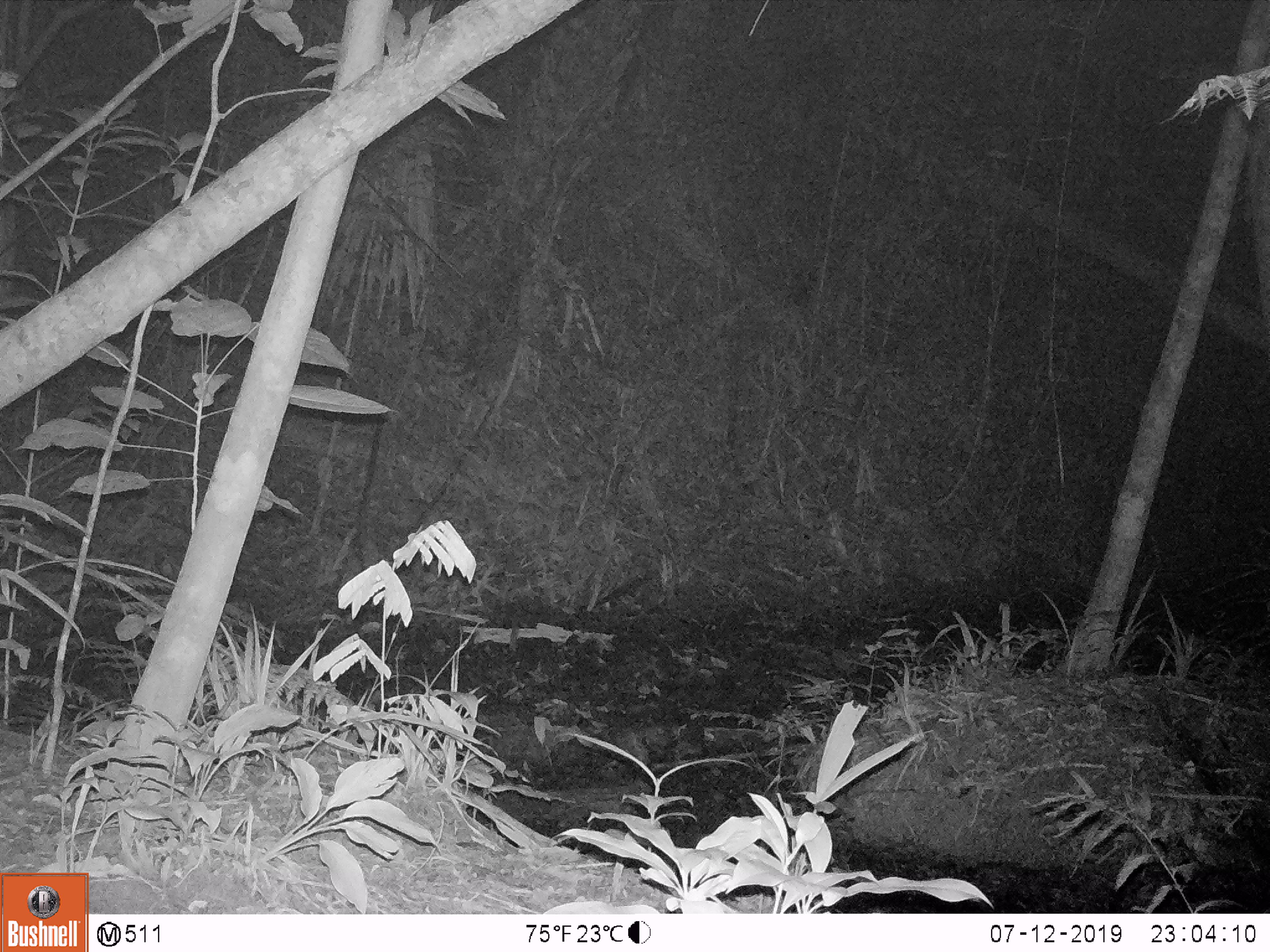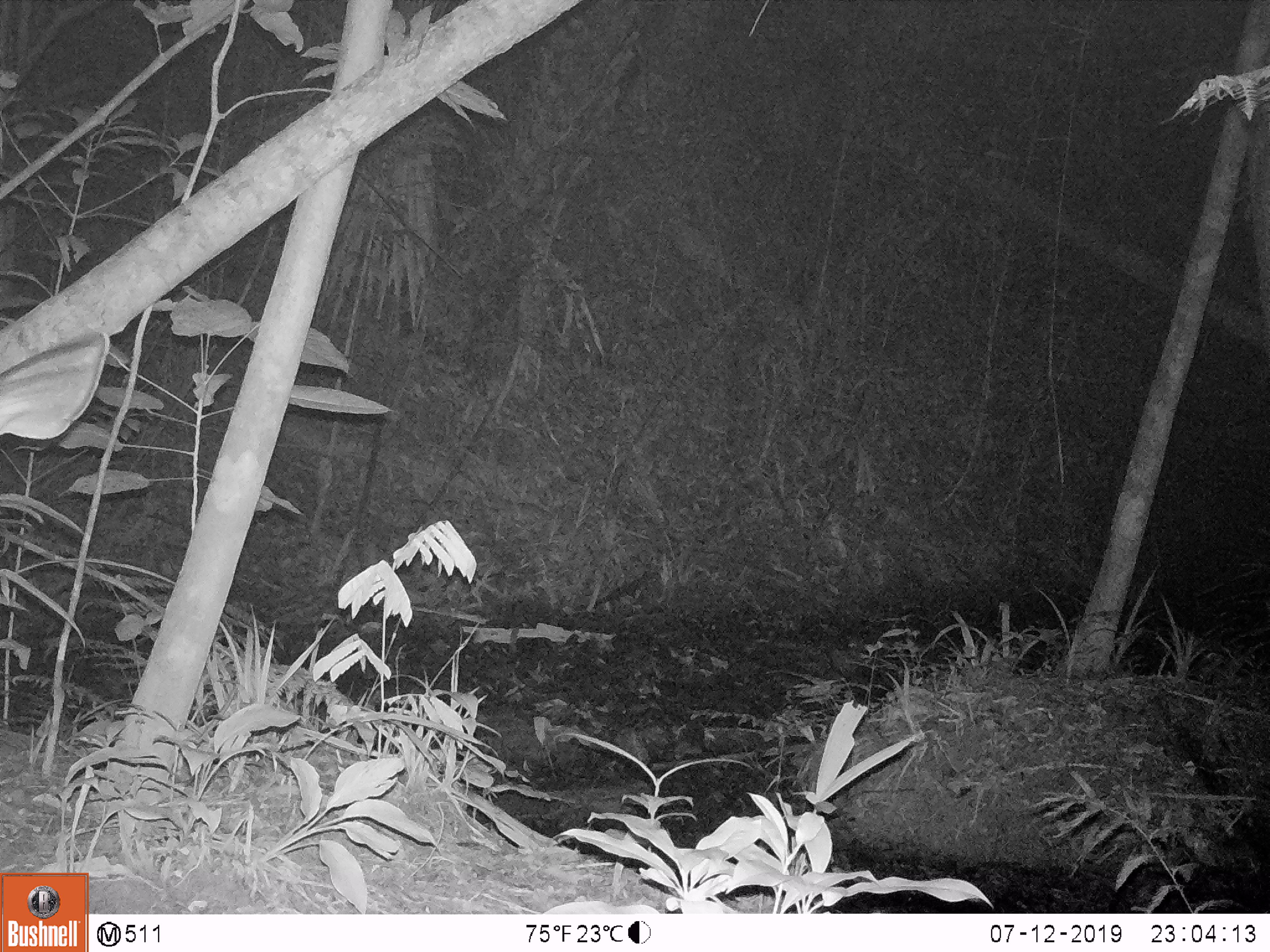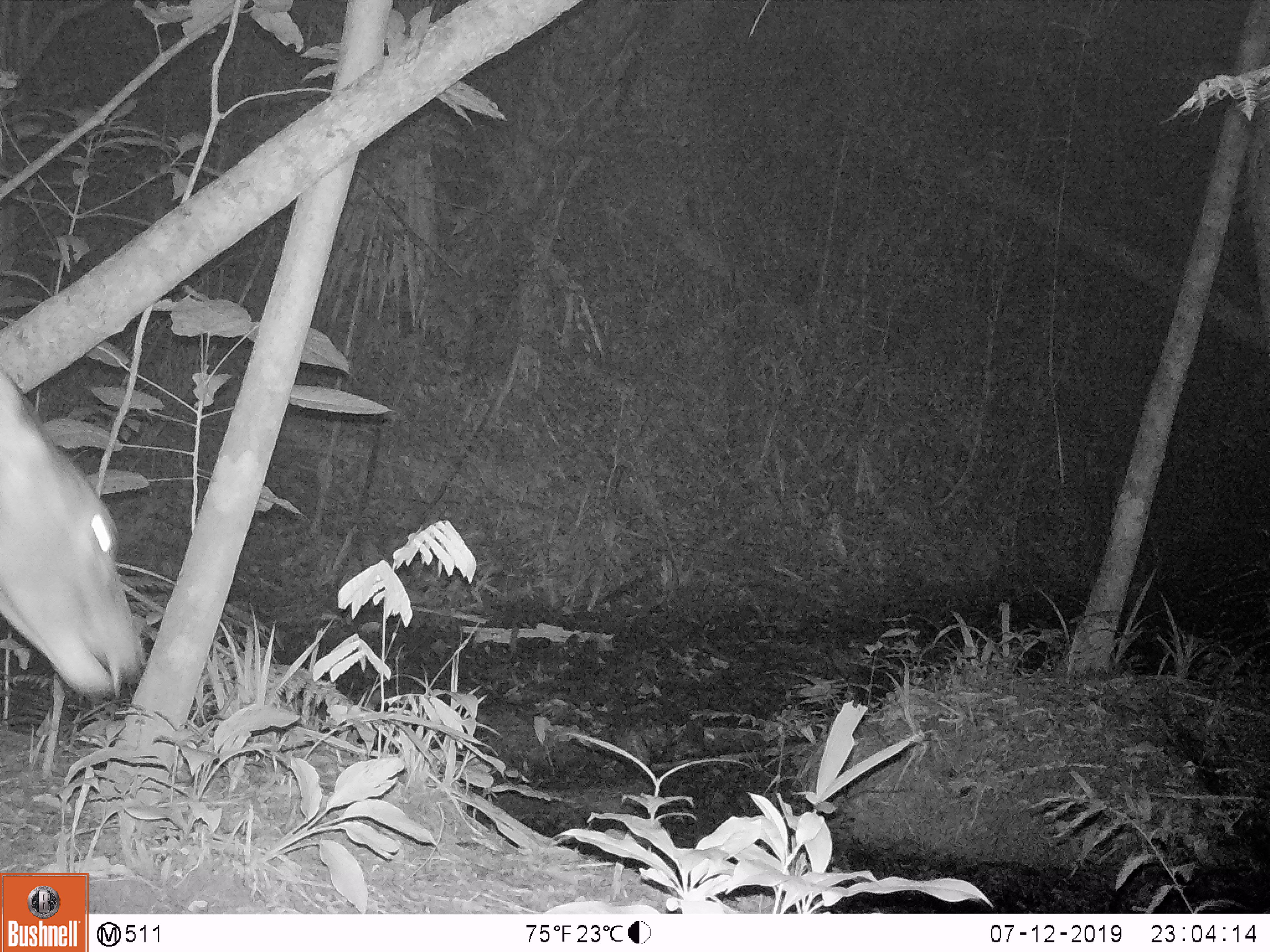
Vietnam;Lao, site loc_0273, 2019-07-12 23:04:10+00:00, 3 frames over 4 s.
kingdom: Animalia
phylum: Chordata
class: Mammalia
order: Artiodactyla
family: Cervidae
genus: Rusa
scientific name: Rusa unicolor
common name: sambar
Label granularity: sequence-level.